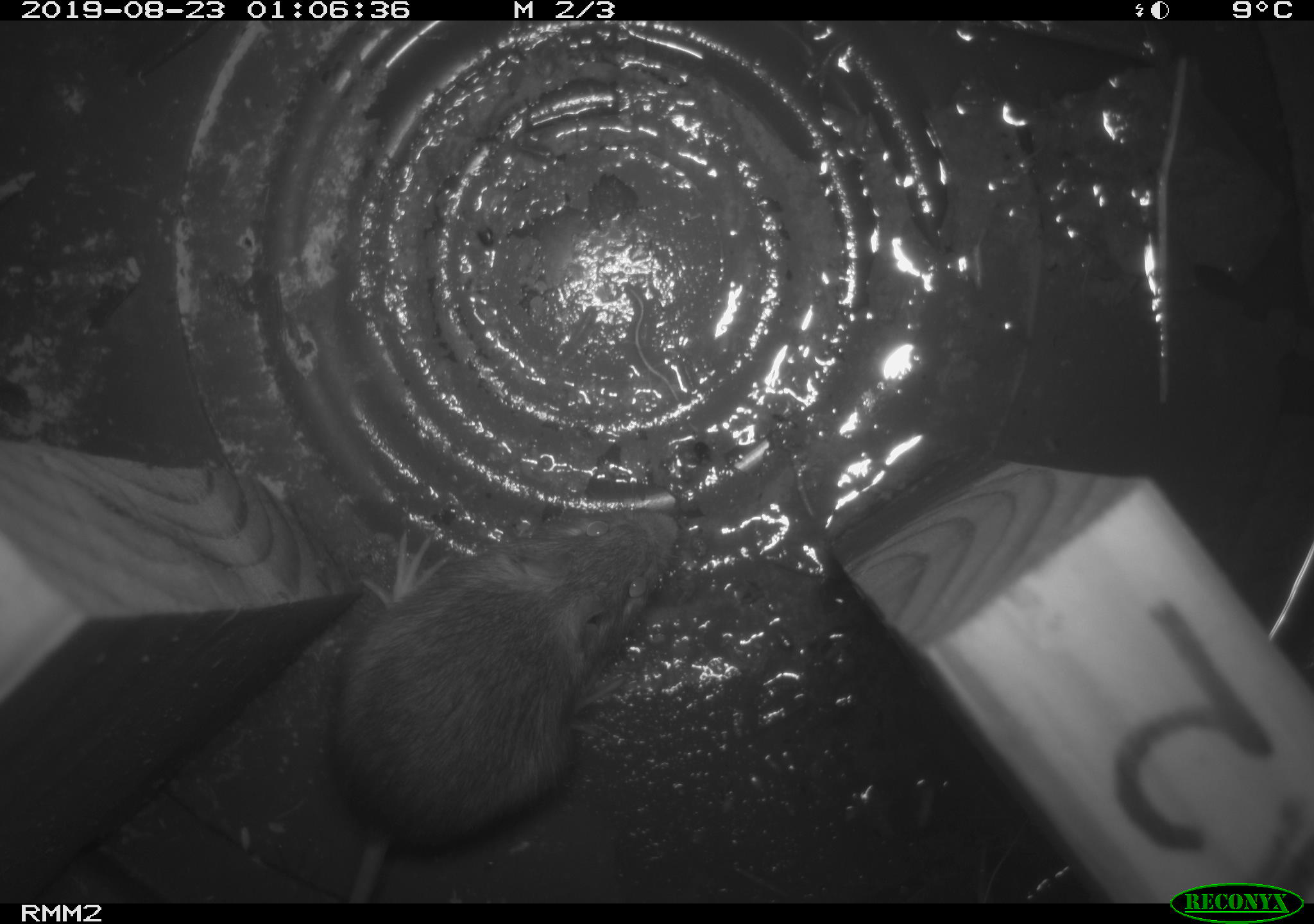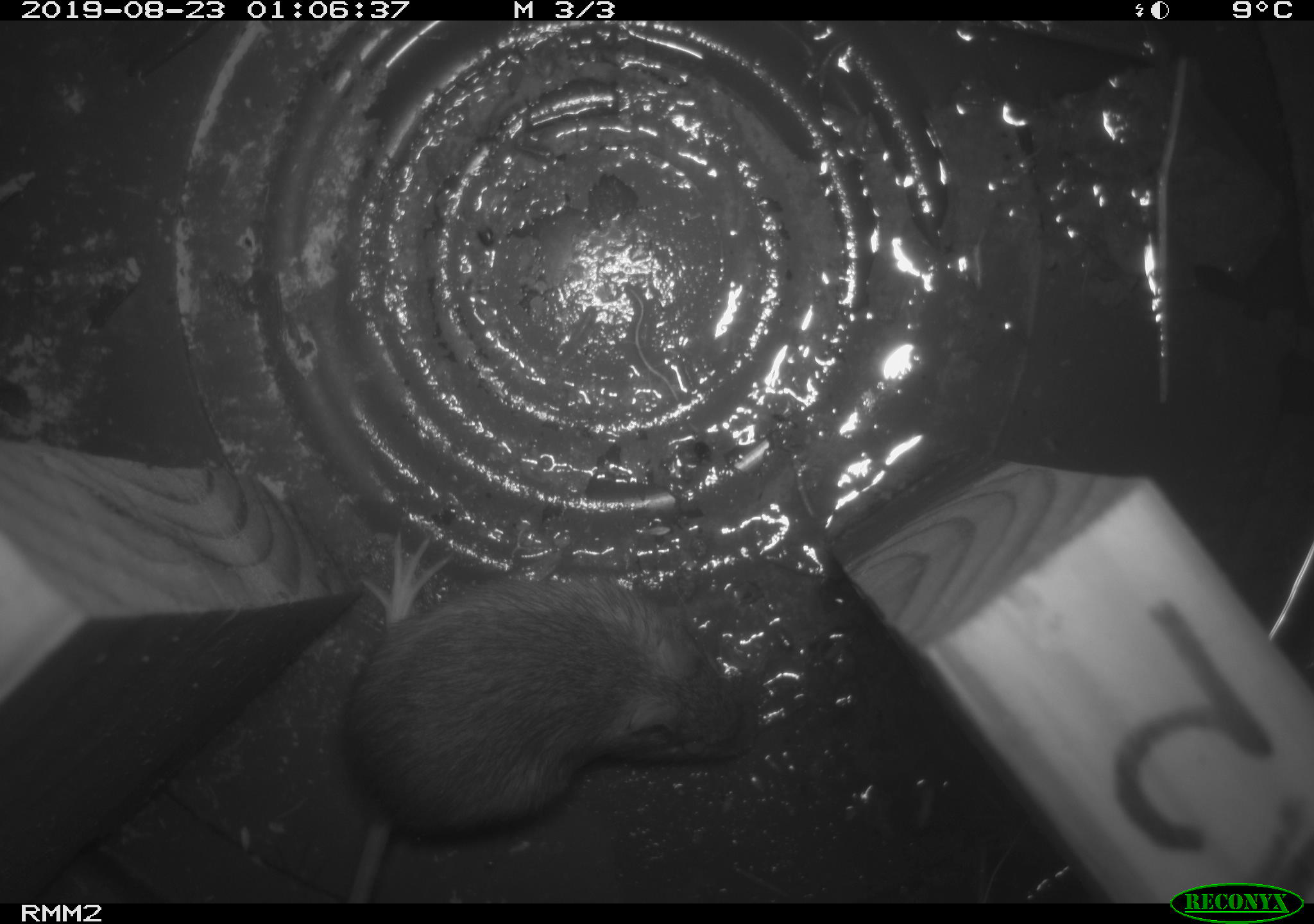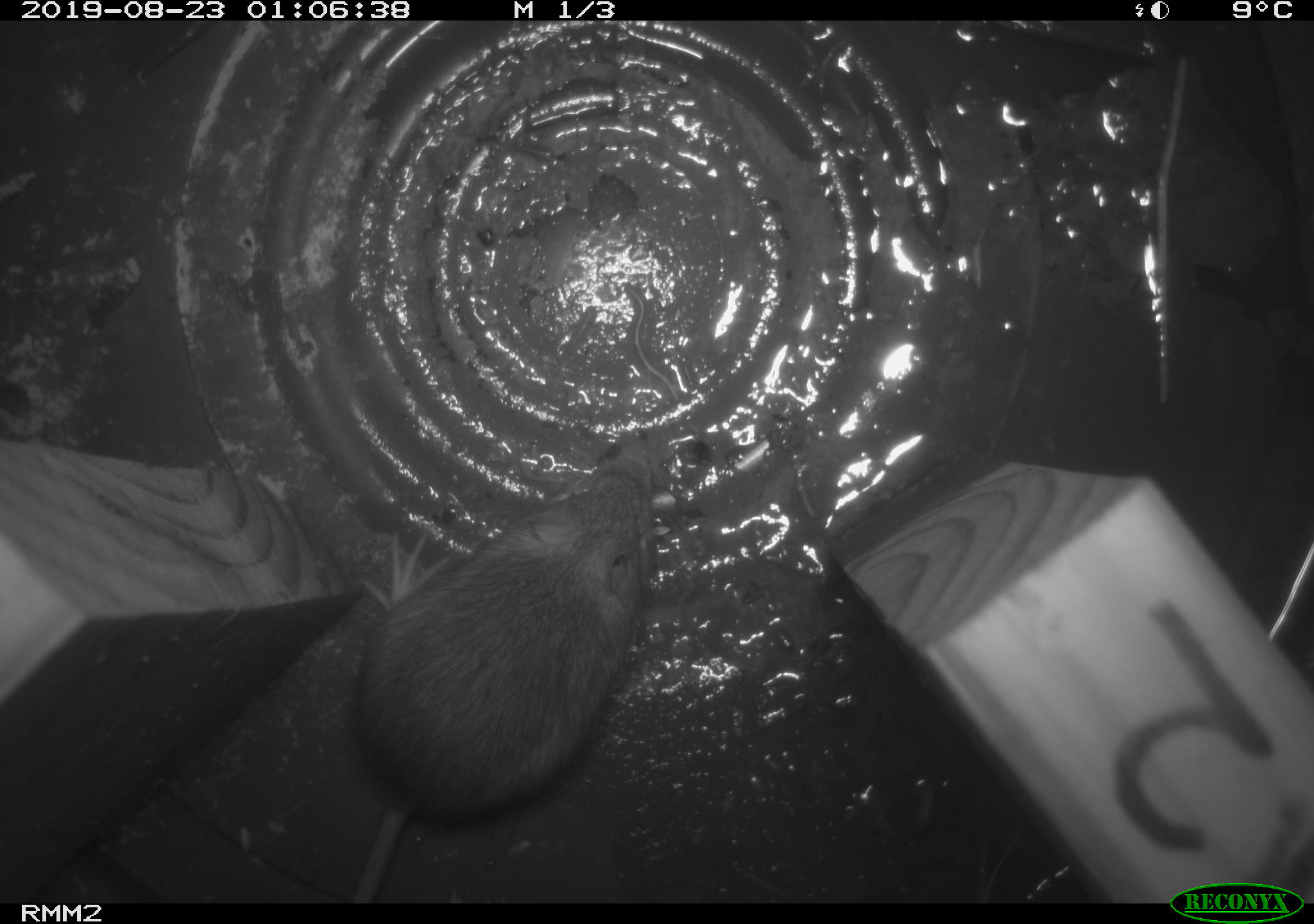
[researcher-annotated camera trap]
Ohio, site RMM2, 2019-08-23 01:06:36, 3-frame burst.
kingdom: Animalia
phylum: Chordata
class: Mammalia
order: Rodentia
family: Zapodidae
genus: Napaeozapus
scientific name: Napaeozapus insignis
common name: woodland jumping mouse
Woodland jumping mouse (Napaeozapus insignis).